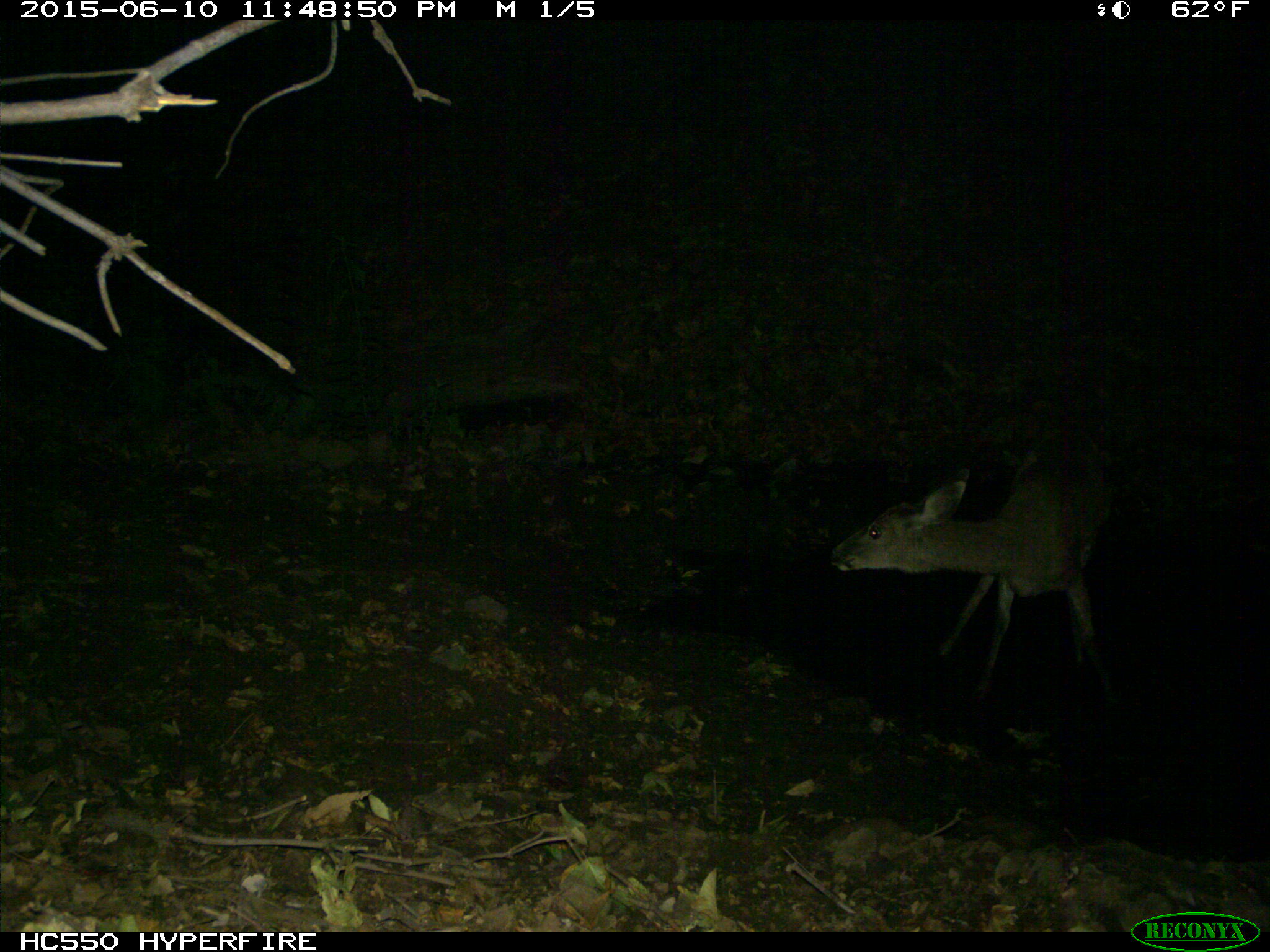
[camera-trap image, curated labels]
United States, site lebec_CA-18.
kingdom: Animalia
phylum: Chordata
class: Mammalia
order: Artiodactyla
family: Cervidae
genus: Odocoileus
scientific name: Odocoileus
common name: deer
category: unidentified deer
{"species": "unidentified deer (deer) (Odocoileus)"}